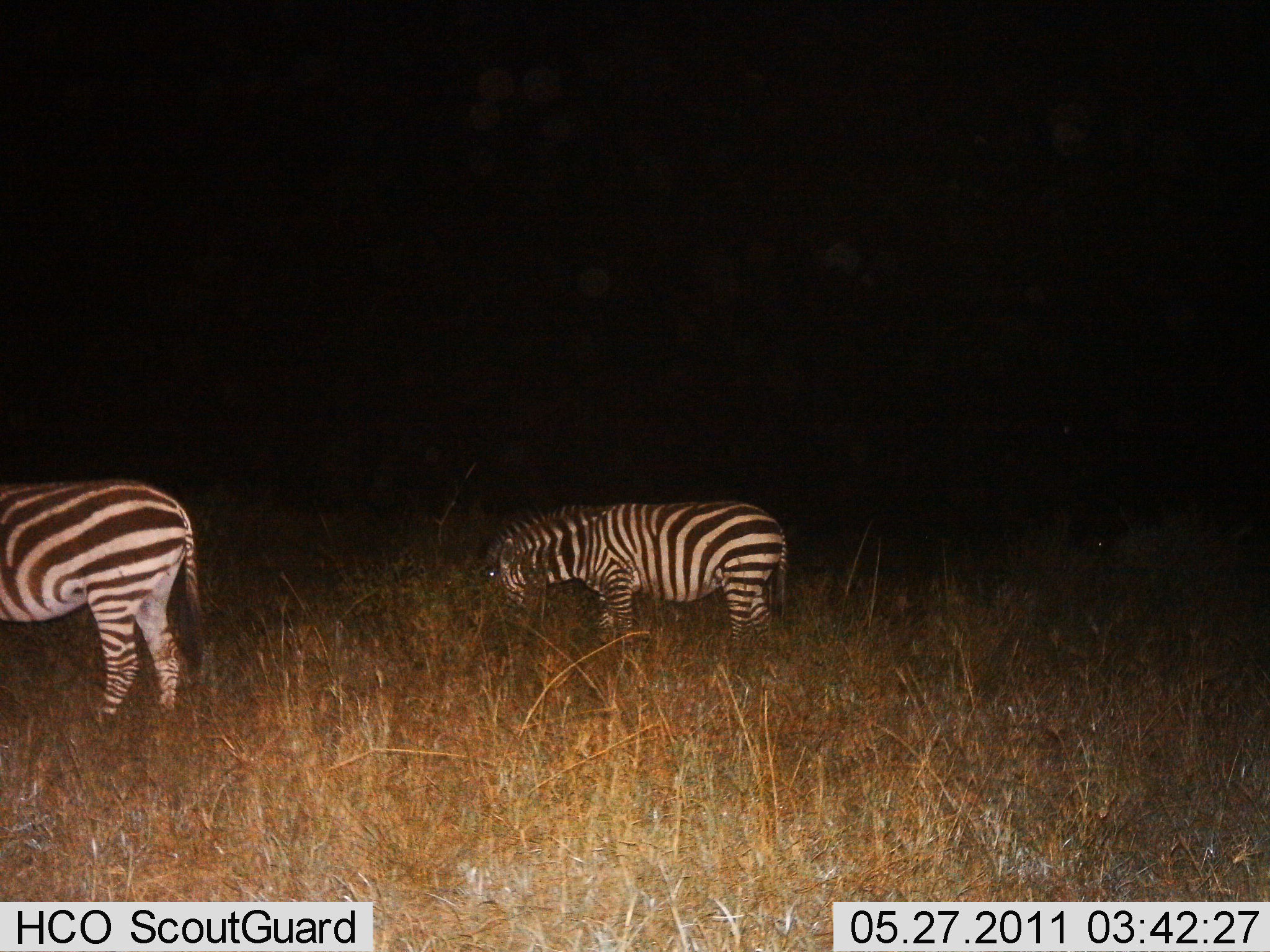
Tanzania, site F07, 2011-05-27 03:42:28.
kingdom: Animalia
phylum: Chordata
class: Mammalia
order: Perissodactyla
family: Equidae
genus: Equus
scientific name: Equus quagga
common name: plains zebra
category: zebra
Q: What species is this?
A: Zebra (plains zebra) (Equus quagga).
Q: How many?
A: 2.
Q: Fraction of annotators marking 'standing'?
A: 42%.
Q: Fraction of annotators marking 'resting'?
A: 0%.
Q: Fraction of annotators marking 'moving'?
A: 0%.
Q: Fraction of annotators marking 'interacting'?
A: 0%.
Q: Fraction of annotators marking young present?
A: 0%.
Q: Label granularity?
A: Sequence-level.